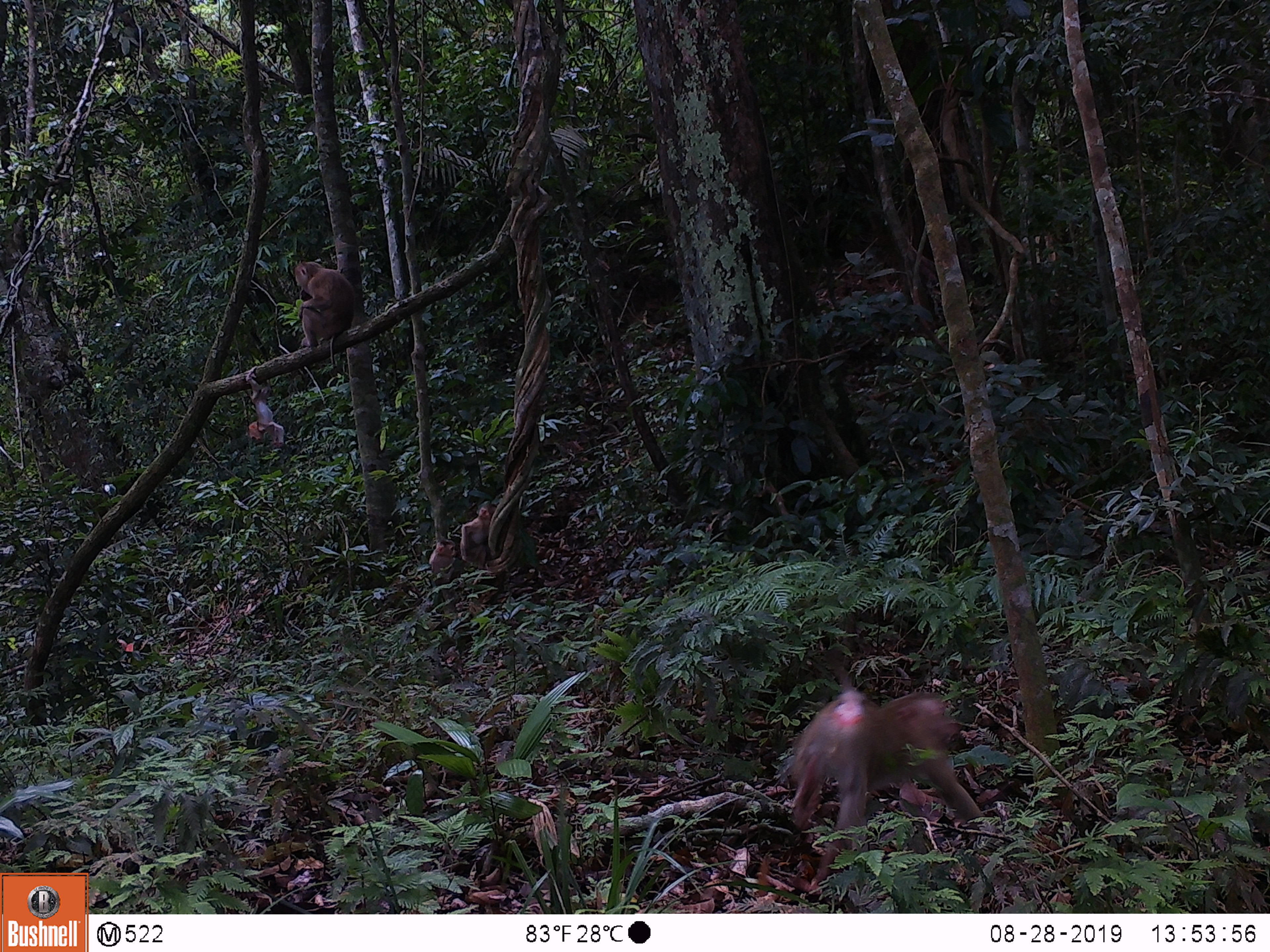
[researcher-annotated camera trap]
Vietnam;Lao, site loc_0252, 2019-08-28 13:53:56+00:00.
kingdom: Animalia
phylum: Chordata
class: Mammalia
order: Primates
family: Cercopithecidae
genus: Macaca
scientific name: Macaca nemestrina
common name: pig-tailed macaque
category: pig tailed macaque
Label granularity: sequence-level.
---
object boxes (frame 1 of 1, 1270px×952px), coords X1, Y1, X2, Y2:
pig tailed macaque: 785, 686, 995, 890; 293, 260, 355, 366; 242, 366, 285, 445; 460, 502, 498, 570; 428, 539, 456, 574